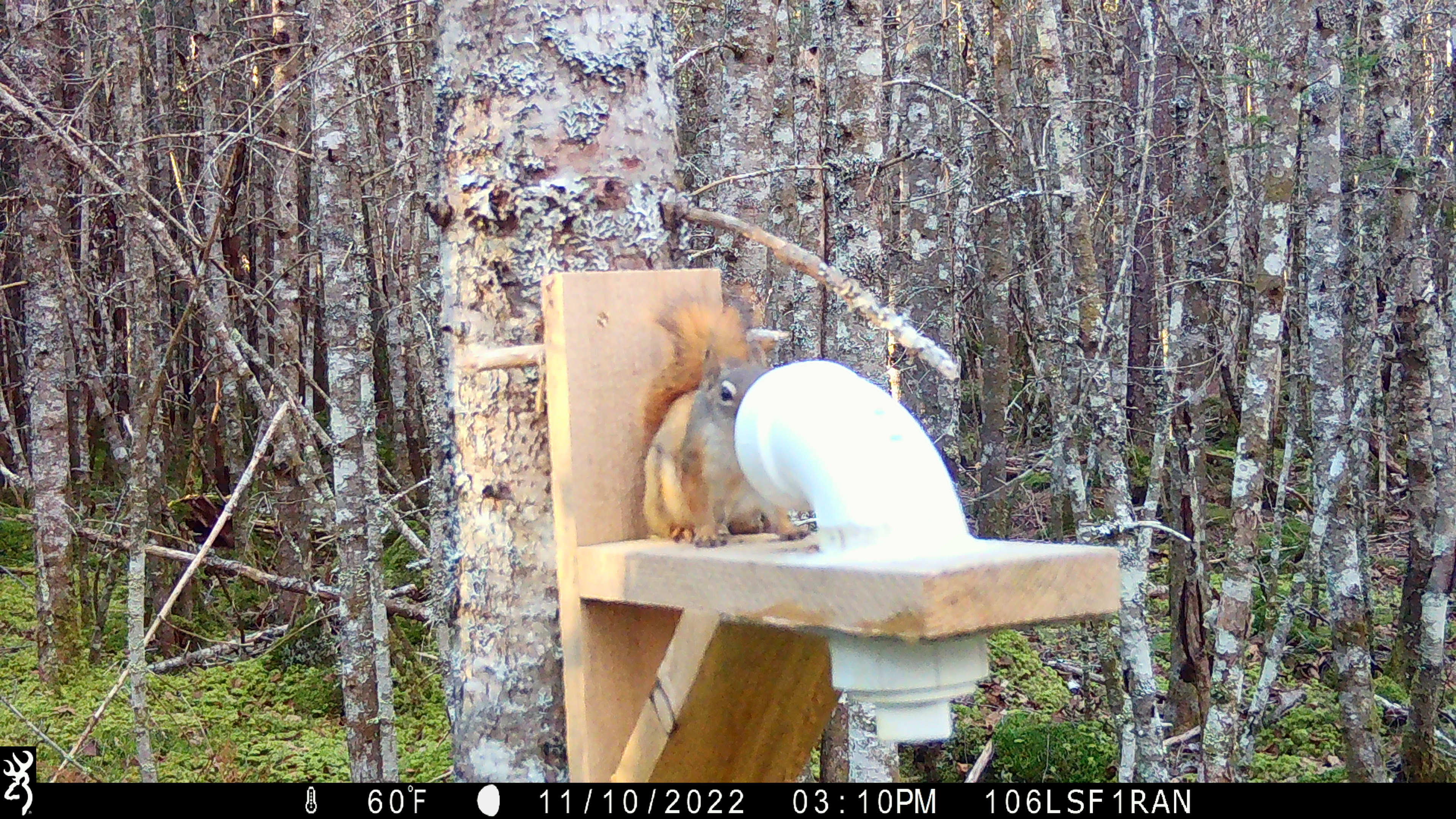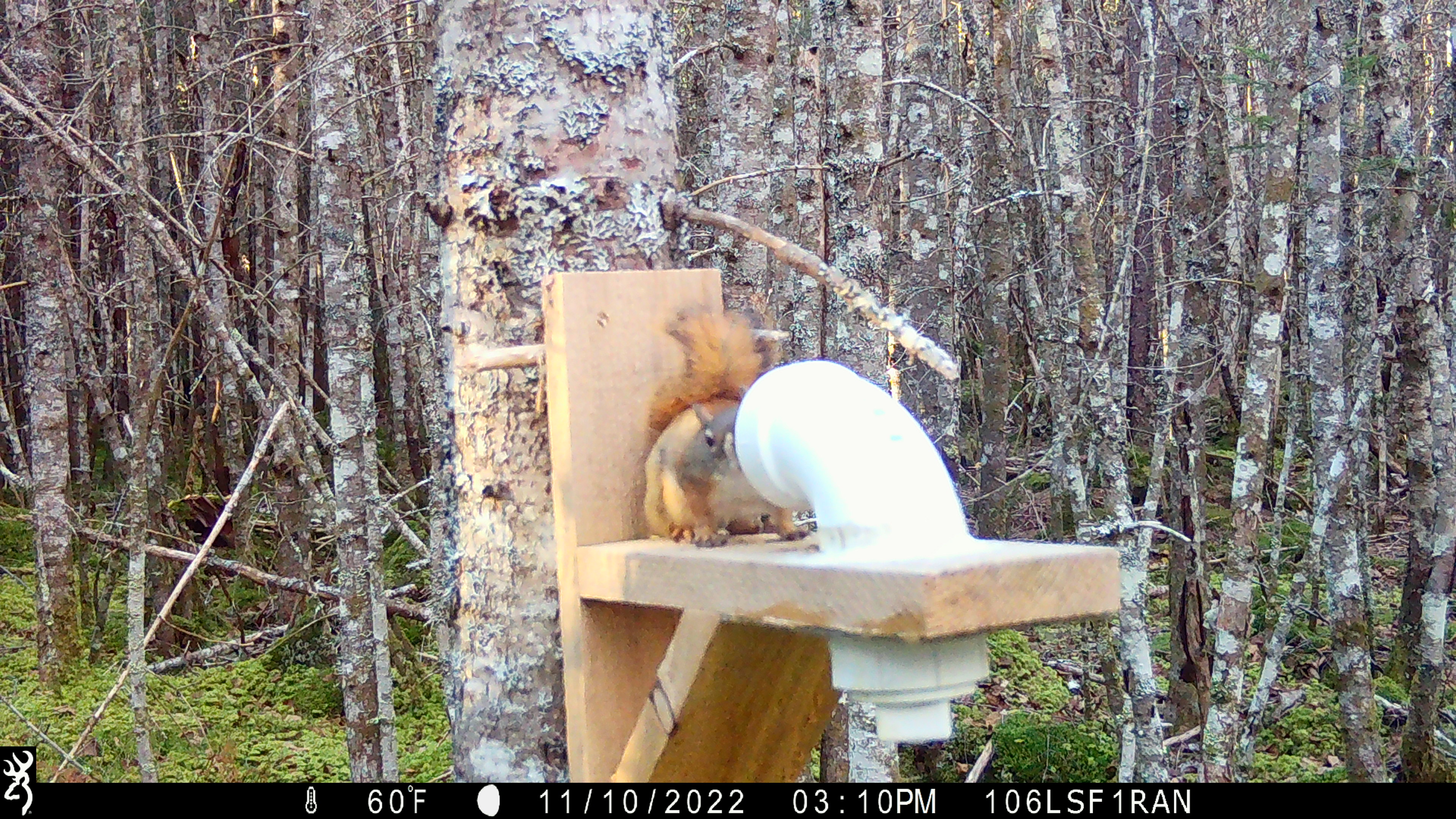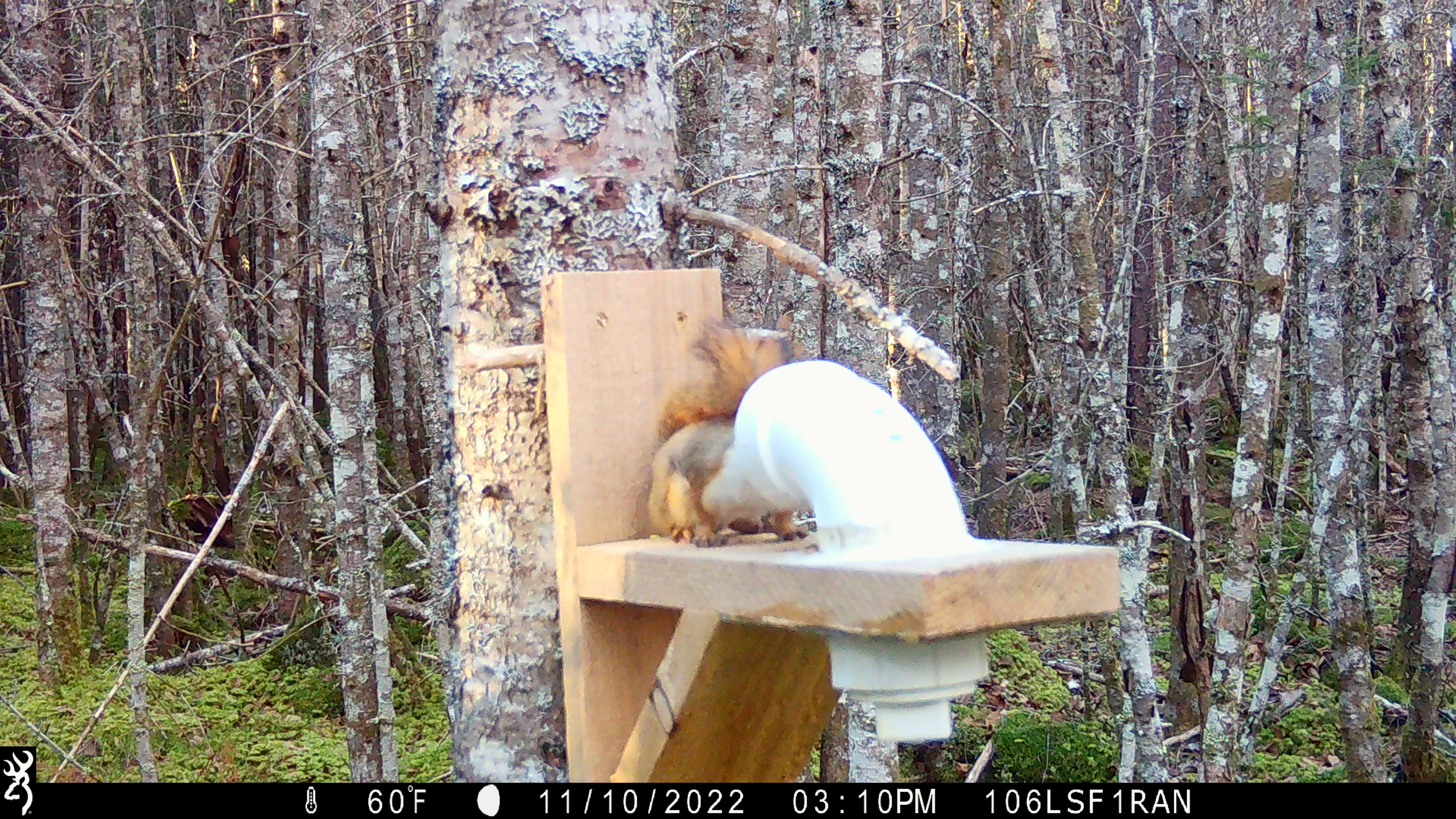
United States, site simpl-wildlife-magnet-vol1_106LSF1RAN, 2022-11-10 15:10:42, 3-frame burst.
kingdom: Animalia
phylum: Chordata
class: Mammalia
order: Rodentia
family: Sciuridae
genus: Tamiasciurus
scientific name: Tamiasciurus hudsonicus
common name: red squirrel